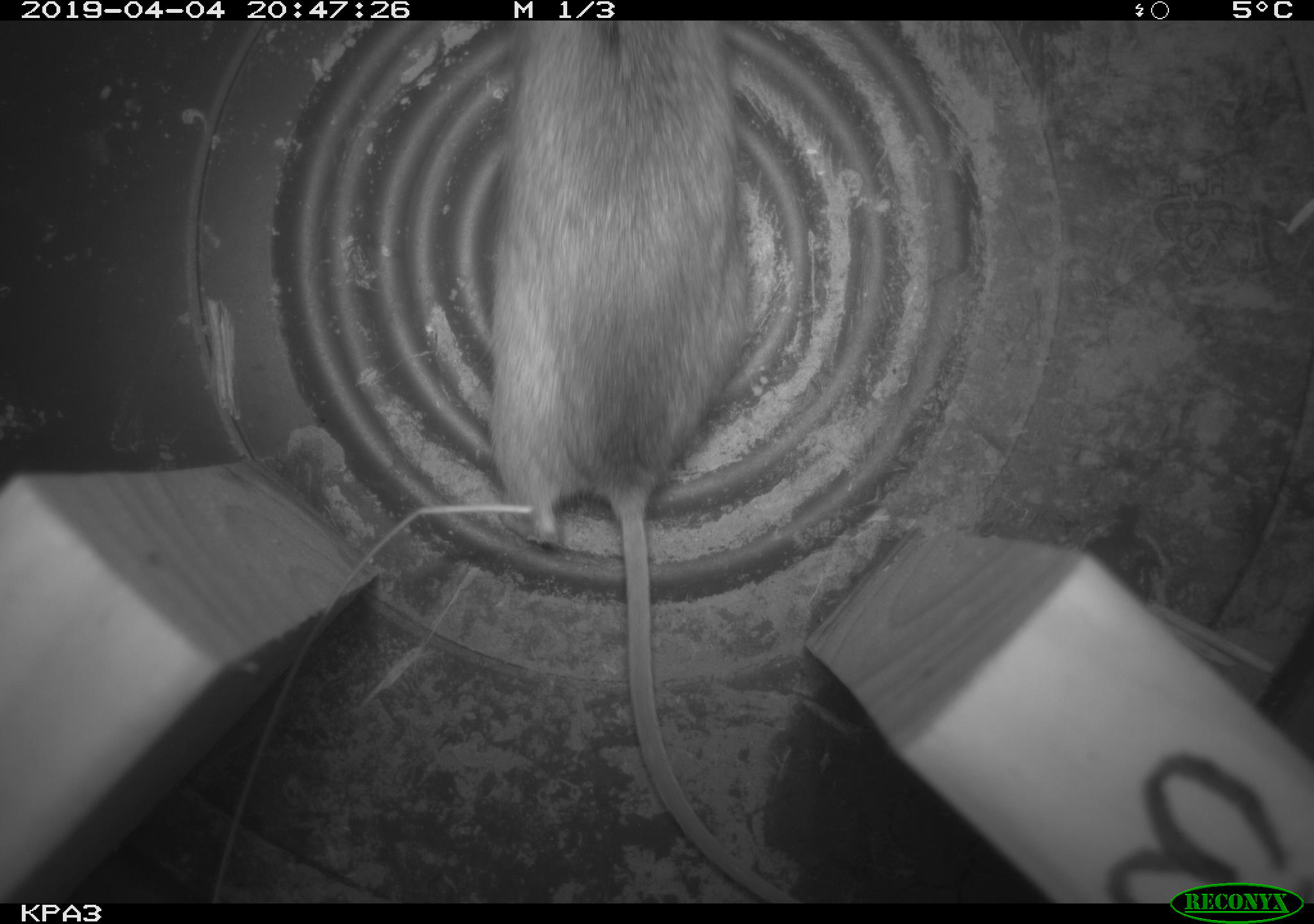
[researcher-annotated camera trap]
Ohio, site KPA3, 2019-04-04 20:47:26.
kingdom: Animalia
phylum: Chordata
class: Mammalia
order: Rodentia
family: Cricetidae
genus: Peromyscus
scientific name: Peromyscus leucopus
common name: white-footed mouse